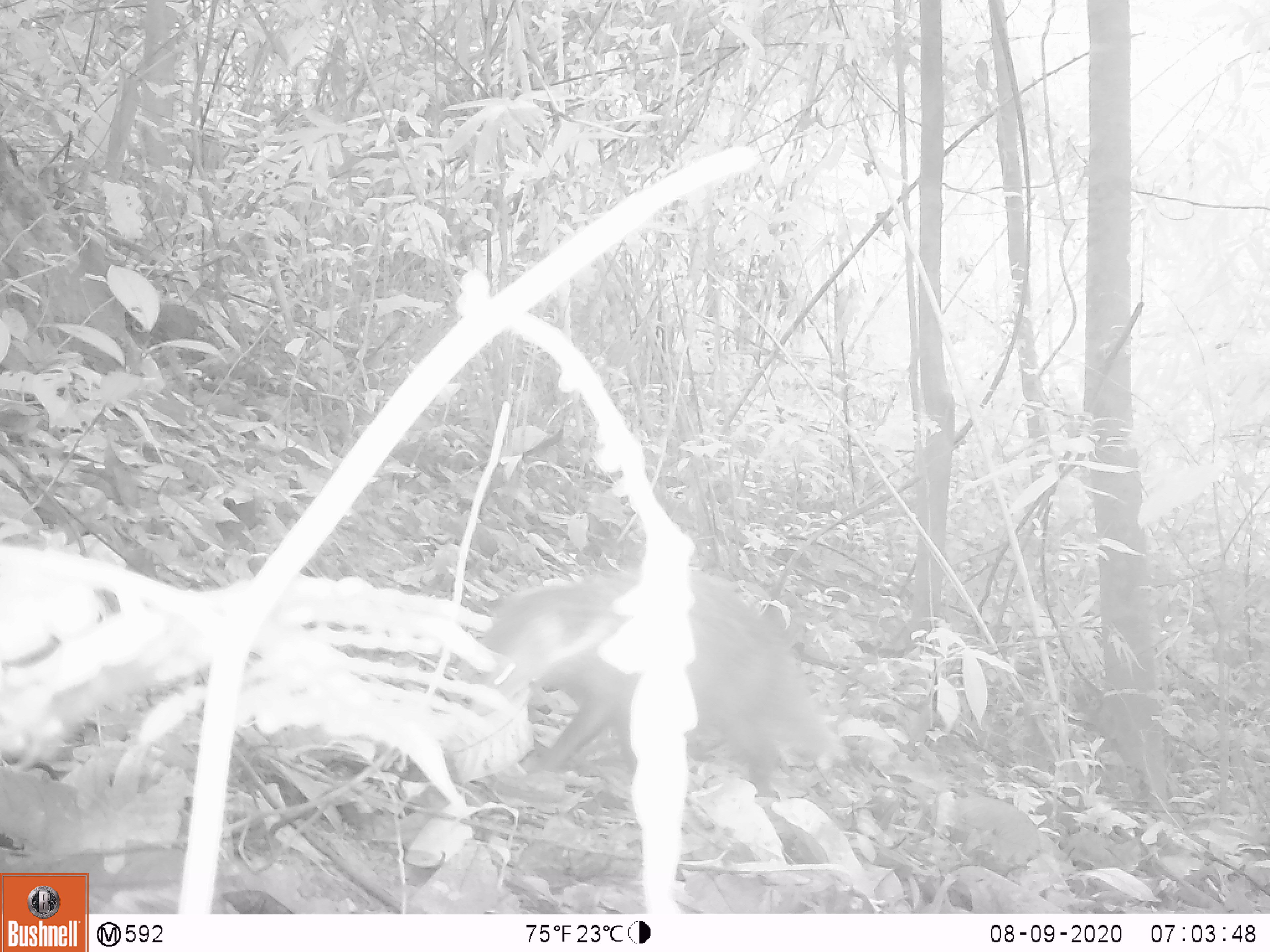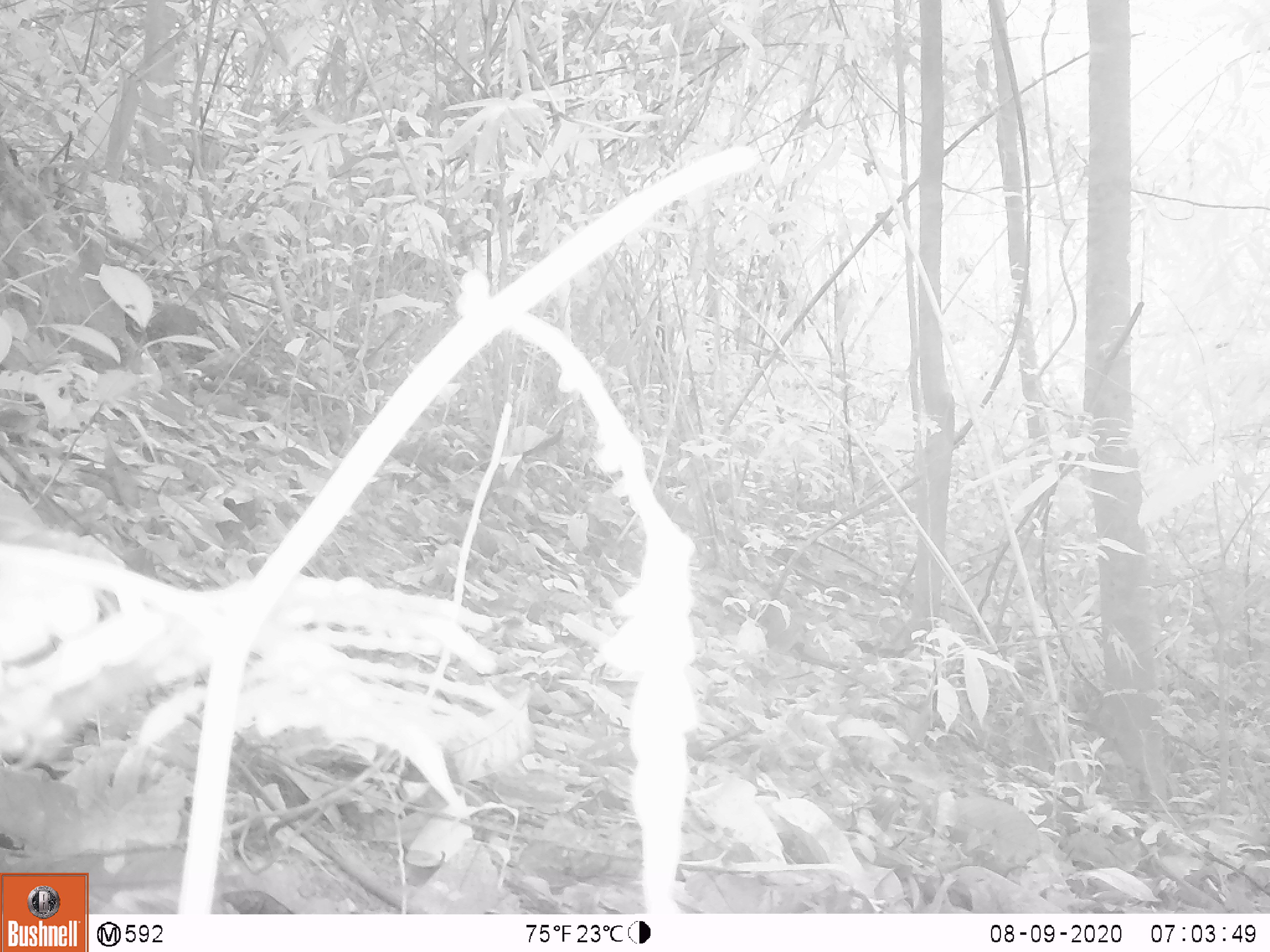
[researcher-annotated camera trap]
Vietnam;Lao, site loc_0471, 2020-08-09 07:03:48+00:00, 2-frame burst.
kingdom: Animalia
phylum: Chordata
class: Mammalia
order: Carnivora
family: Herpestidae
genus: Urva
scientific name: Urva urva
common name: crab-eating mongoose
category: crab eating mongoose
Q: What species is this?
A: Crab eating mongoose (crab-eating mongoose) (Urva urva).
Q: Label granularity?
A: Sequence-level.